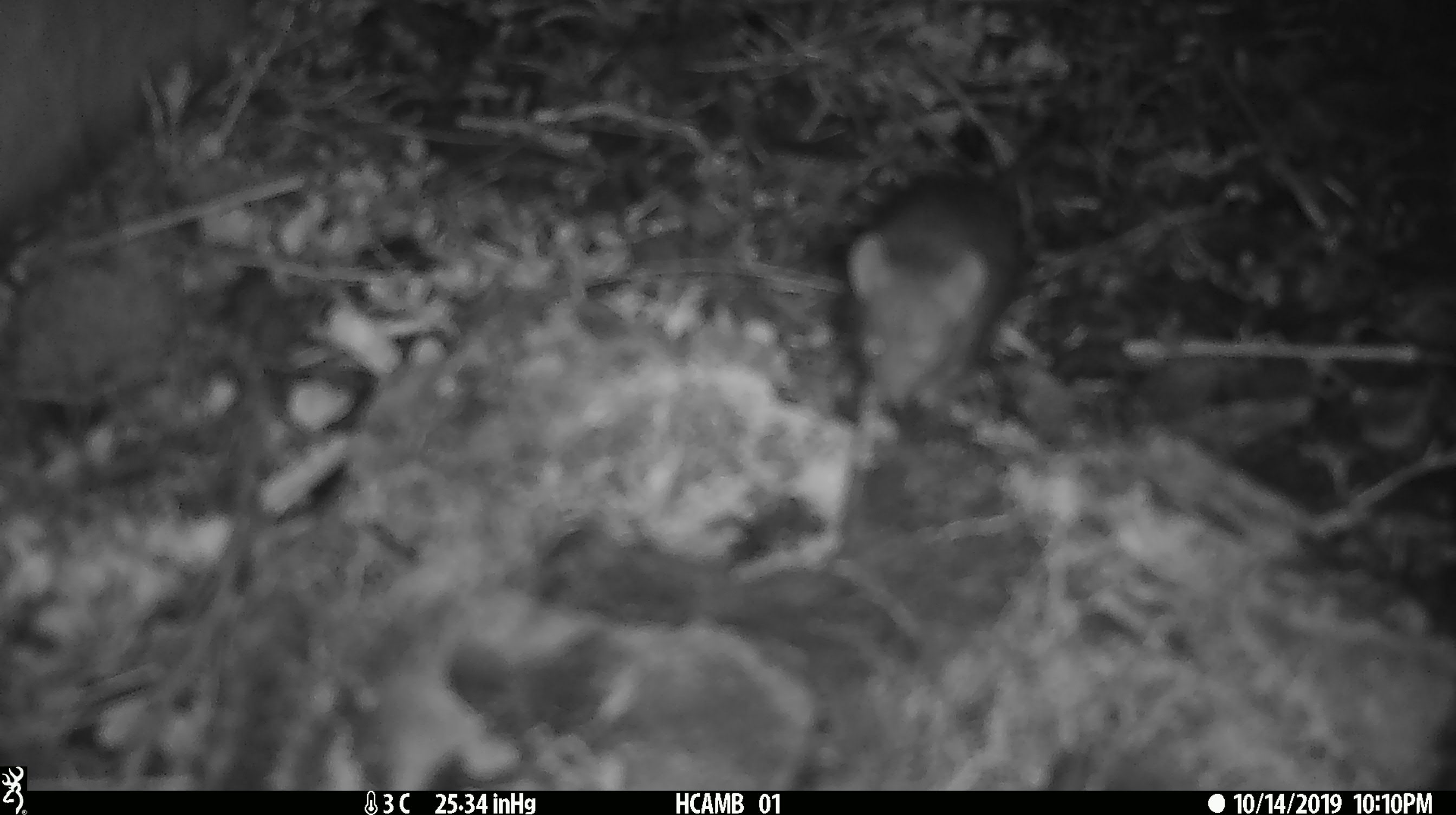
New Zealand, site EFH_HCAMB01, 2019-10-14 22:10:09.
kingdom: Animalia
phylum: Chordata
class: Mammalia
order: Rodentia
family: Muridae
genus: Mus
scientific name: Mus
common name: mouse